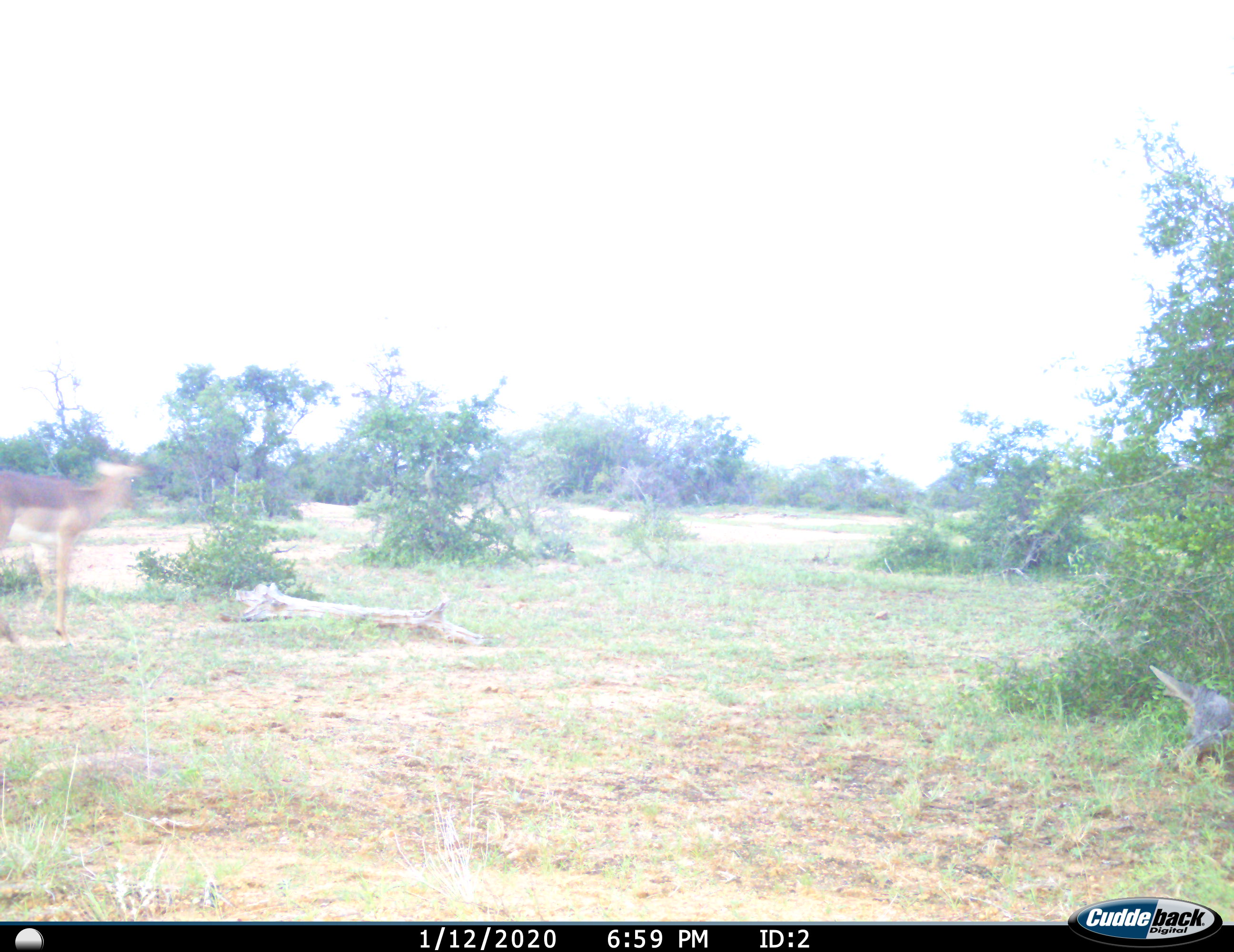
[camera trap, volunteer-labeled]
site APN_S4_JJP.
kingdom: Animalia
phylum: Chordata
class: Mammalia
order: Artiodactyla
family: Bovidae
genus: Aepyceros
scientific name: Aepyceros melampus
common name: impala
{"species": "impala (Aepyceros melampus)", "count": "1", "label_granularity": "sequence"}